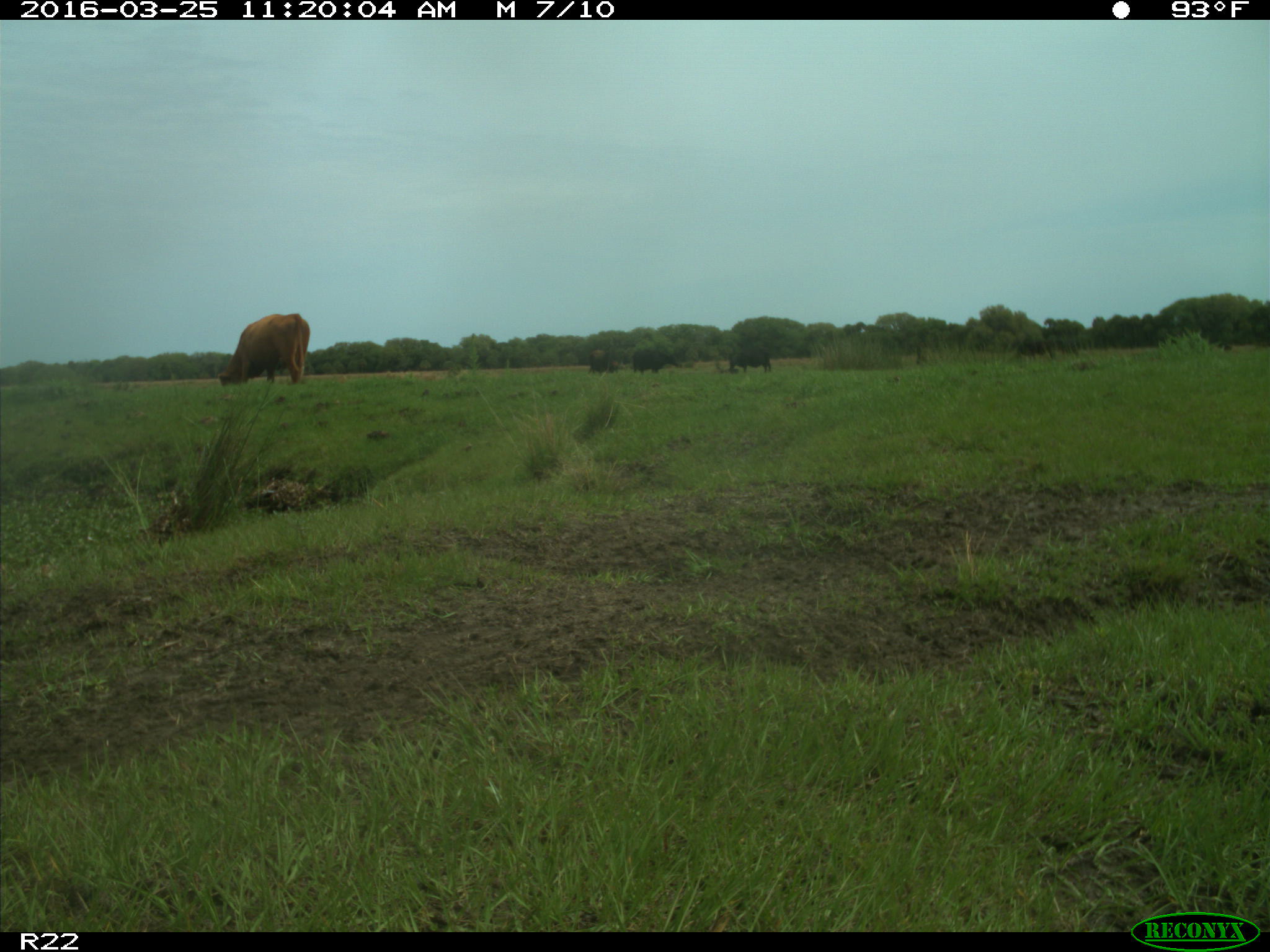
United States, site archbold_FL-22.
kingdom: Animalia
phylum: Chordata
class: Mammalia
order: Artiodactyla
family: Bovidae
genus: Bos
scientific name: Bos taurus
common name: domestic cow